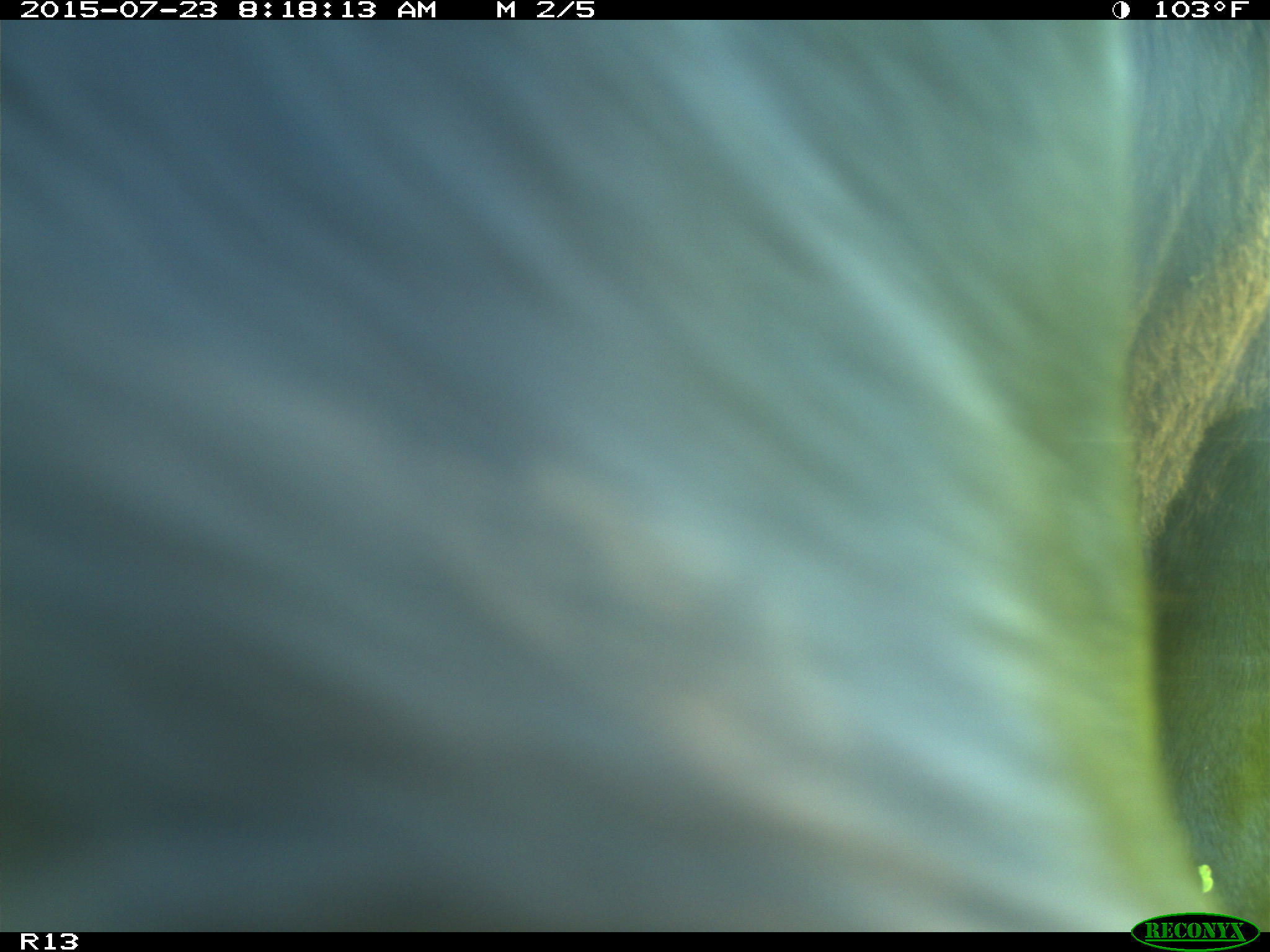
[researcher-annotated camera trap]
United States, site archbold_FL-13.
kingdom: Animalia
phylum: Chordata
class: Mammalia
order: Artiodactyla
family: Bovidae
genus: Bos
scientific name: Bos taurus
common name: domestic cow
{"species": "Bos taurus (domestic cow)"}